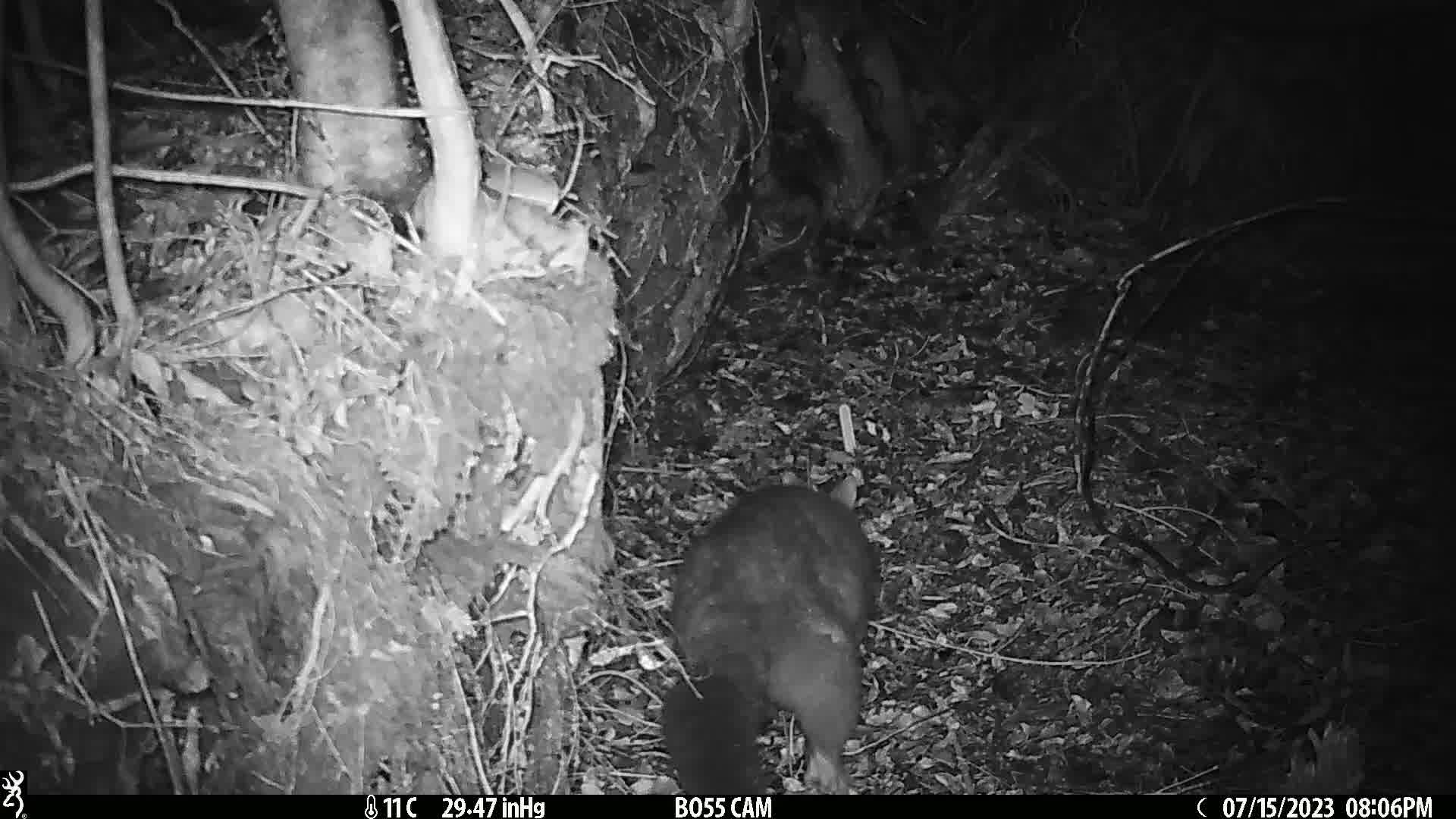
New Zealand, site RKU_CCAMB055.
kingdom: Animalia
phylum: Chordata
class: Mammalia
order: Diprotodontia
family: Phalangeridae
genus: Trichosurus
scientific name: Trichosurus vulpecula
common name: common brushtail possum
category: possum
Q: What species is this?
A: Possum (common brushtail possum) (Trichosurus vulpecula).